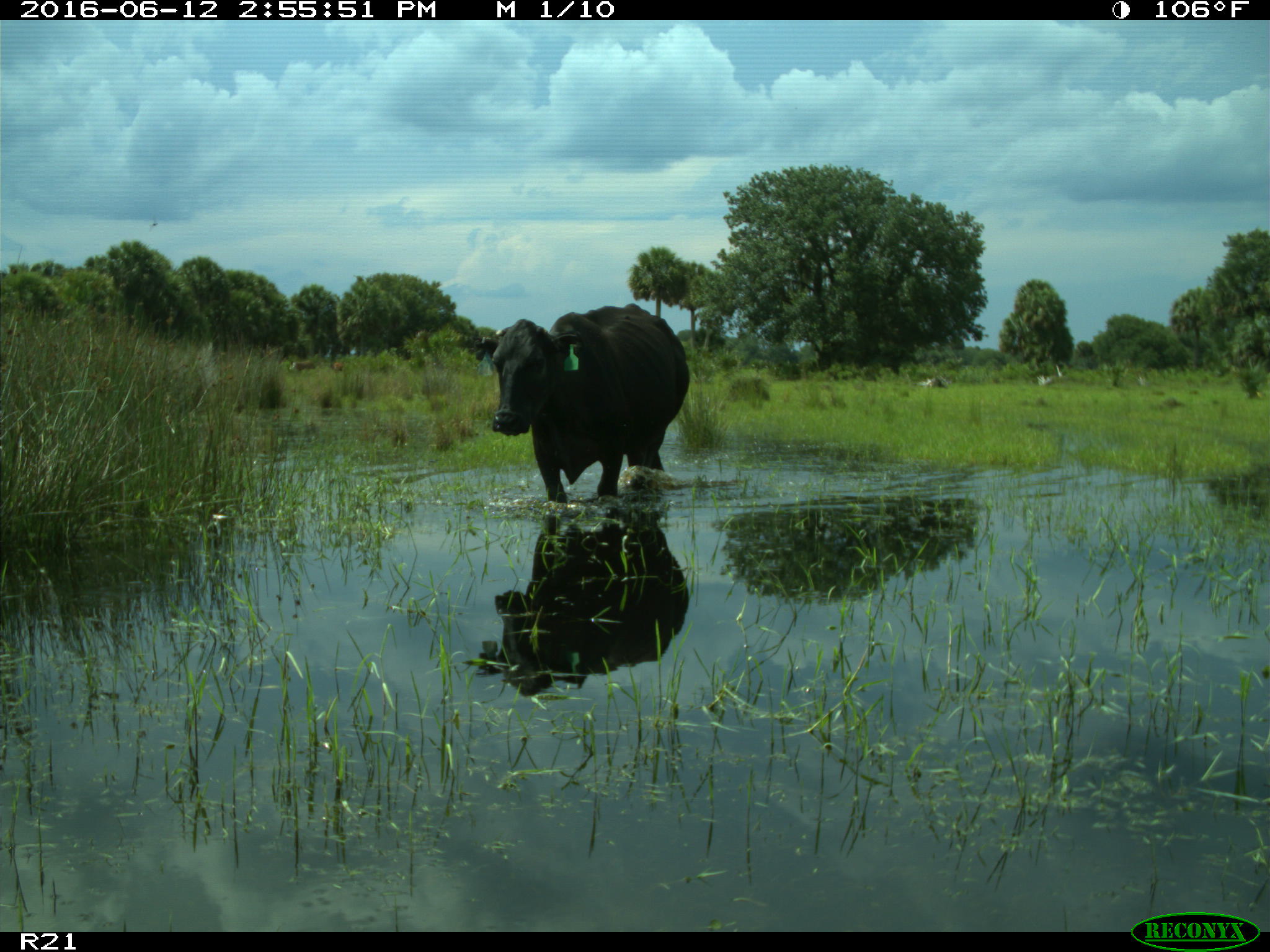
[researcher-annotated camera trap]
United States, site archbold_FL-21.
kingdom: Animalia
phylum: Chordata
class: Mammalia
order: Artiodactyla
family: Bovidae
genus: Bos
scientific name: Bos taurus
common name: domestic cow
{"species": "Bos taurus (domestic cow)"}